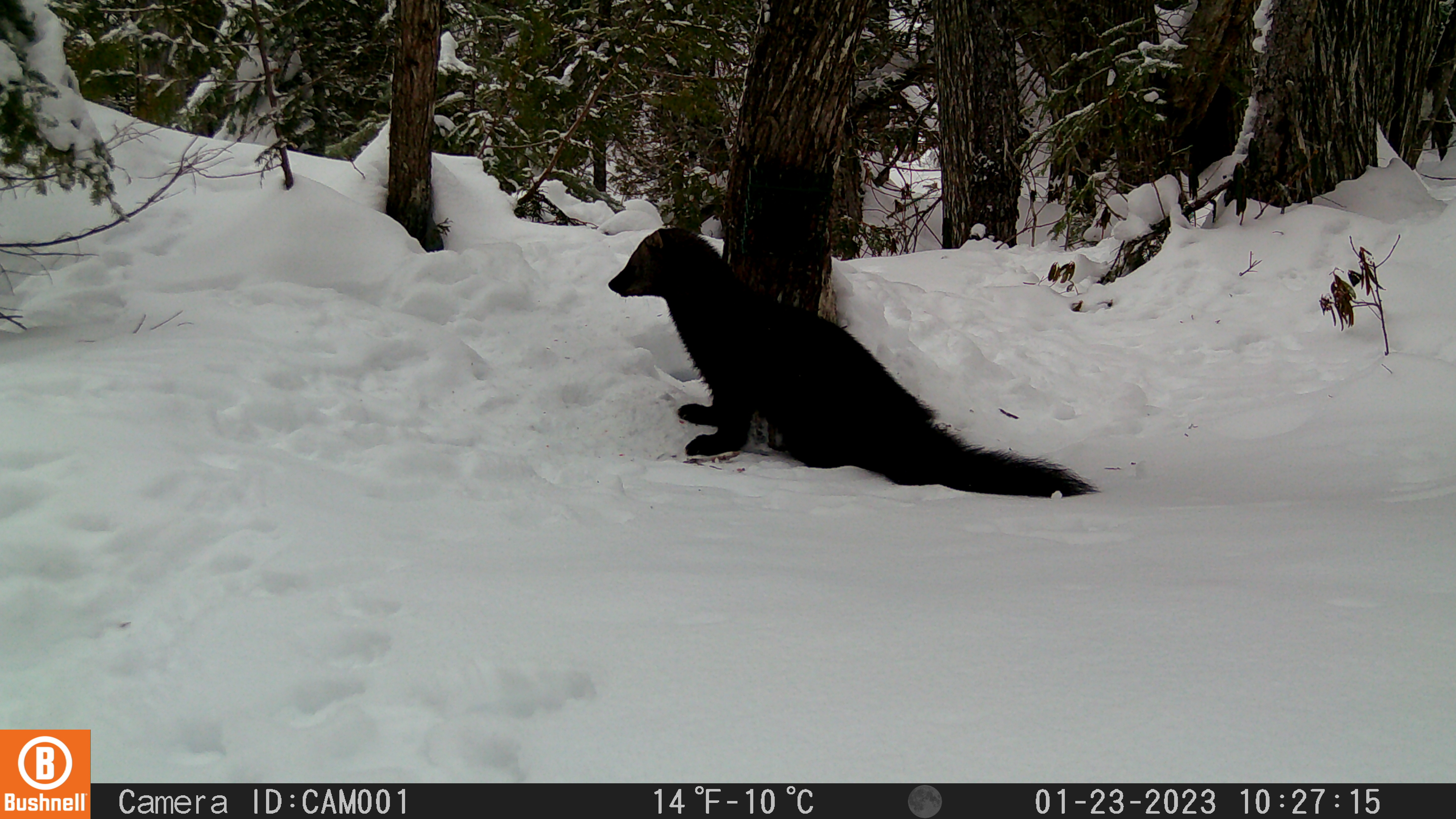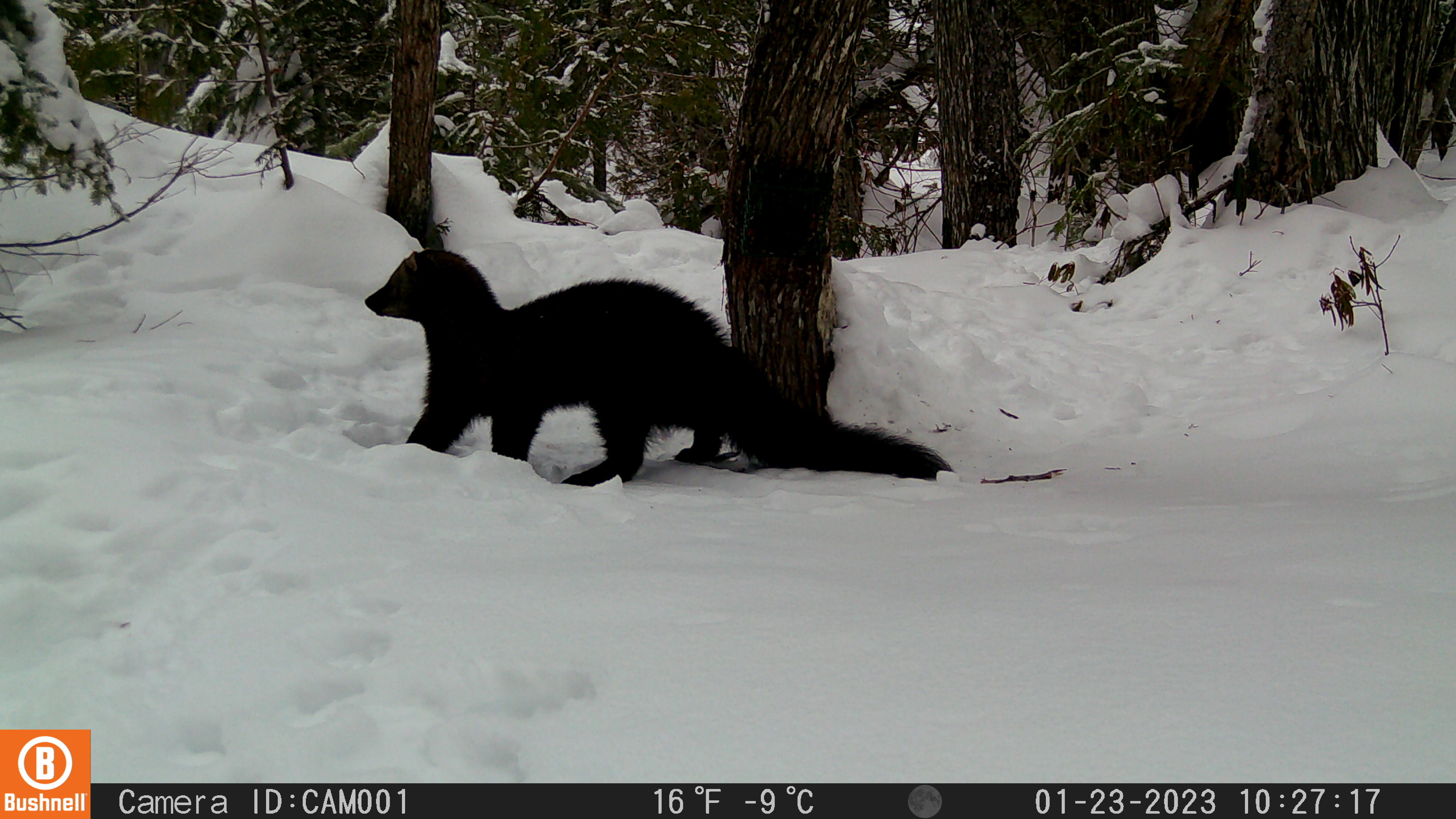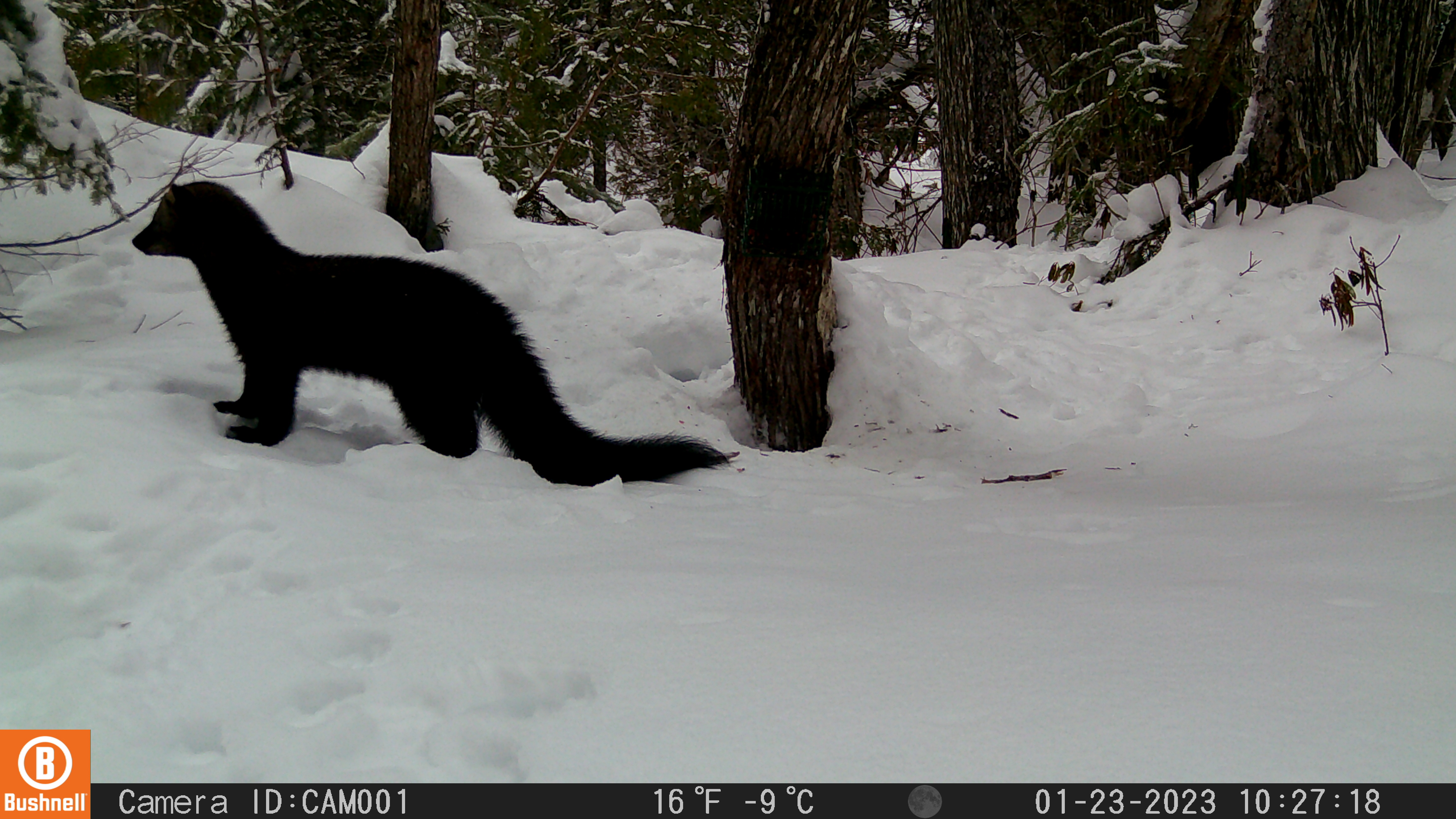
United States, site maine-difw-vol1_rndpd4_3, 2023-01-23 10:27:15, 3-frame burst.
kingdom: Animalia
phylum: Chordata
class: Mammalia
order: Carnivora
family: Mustelidae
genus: Pekania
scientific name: Pekania pennanti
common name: fisher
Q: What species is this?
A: Fisher (Pekania pennanti).